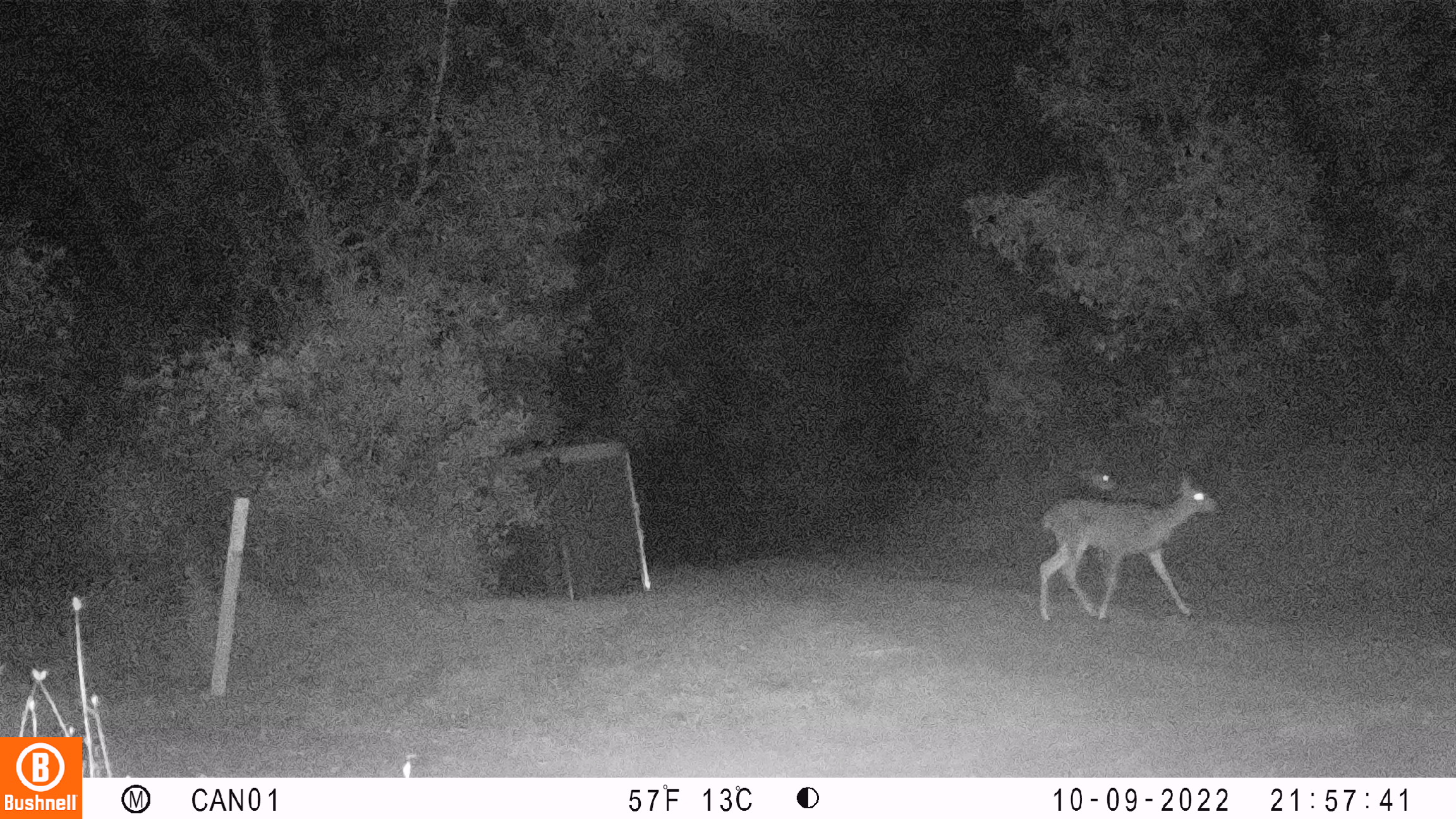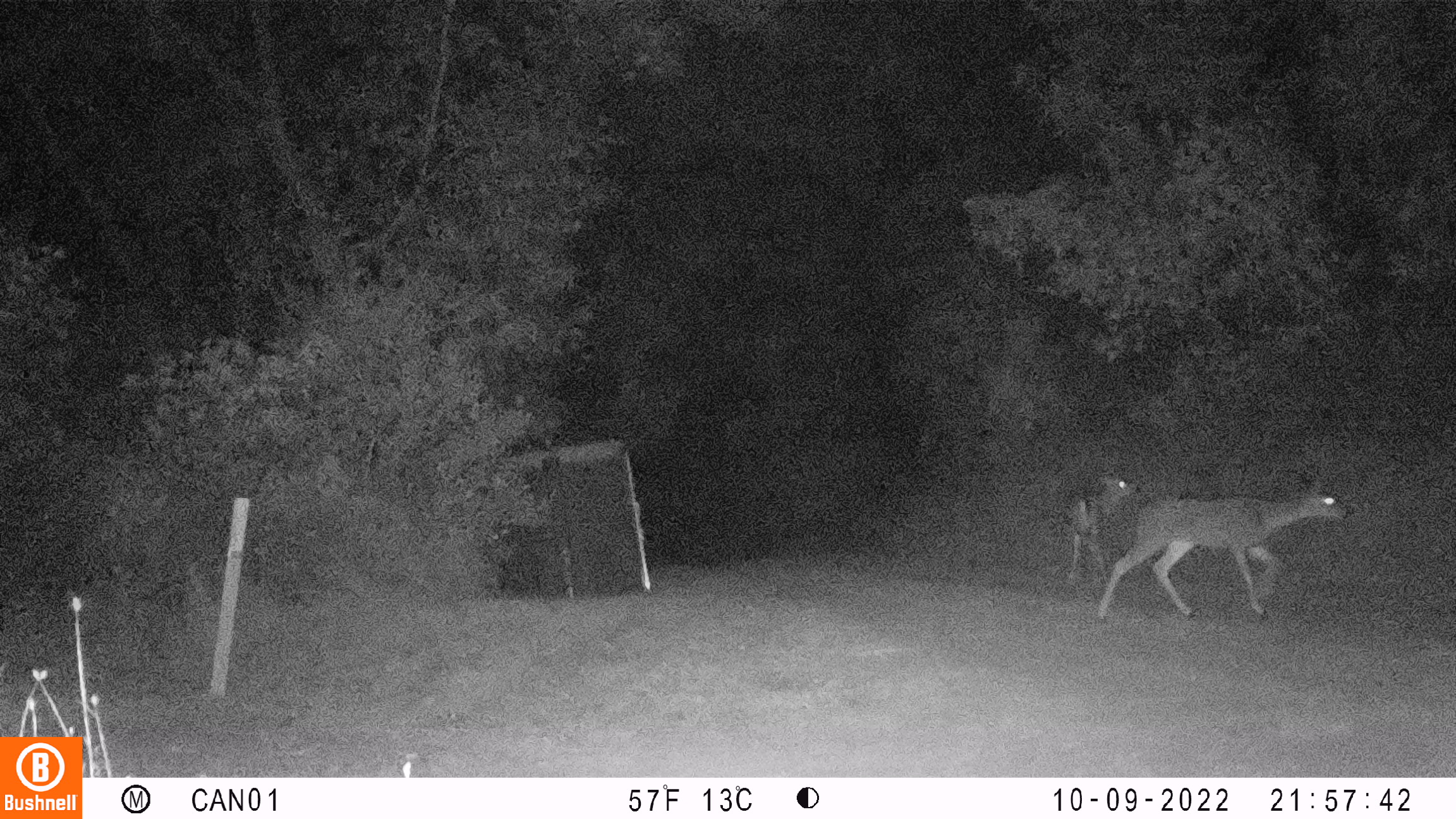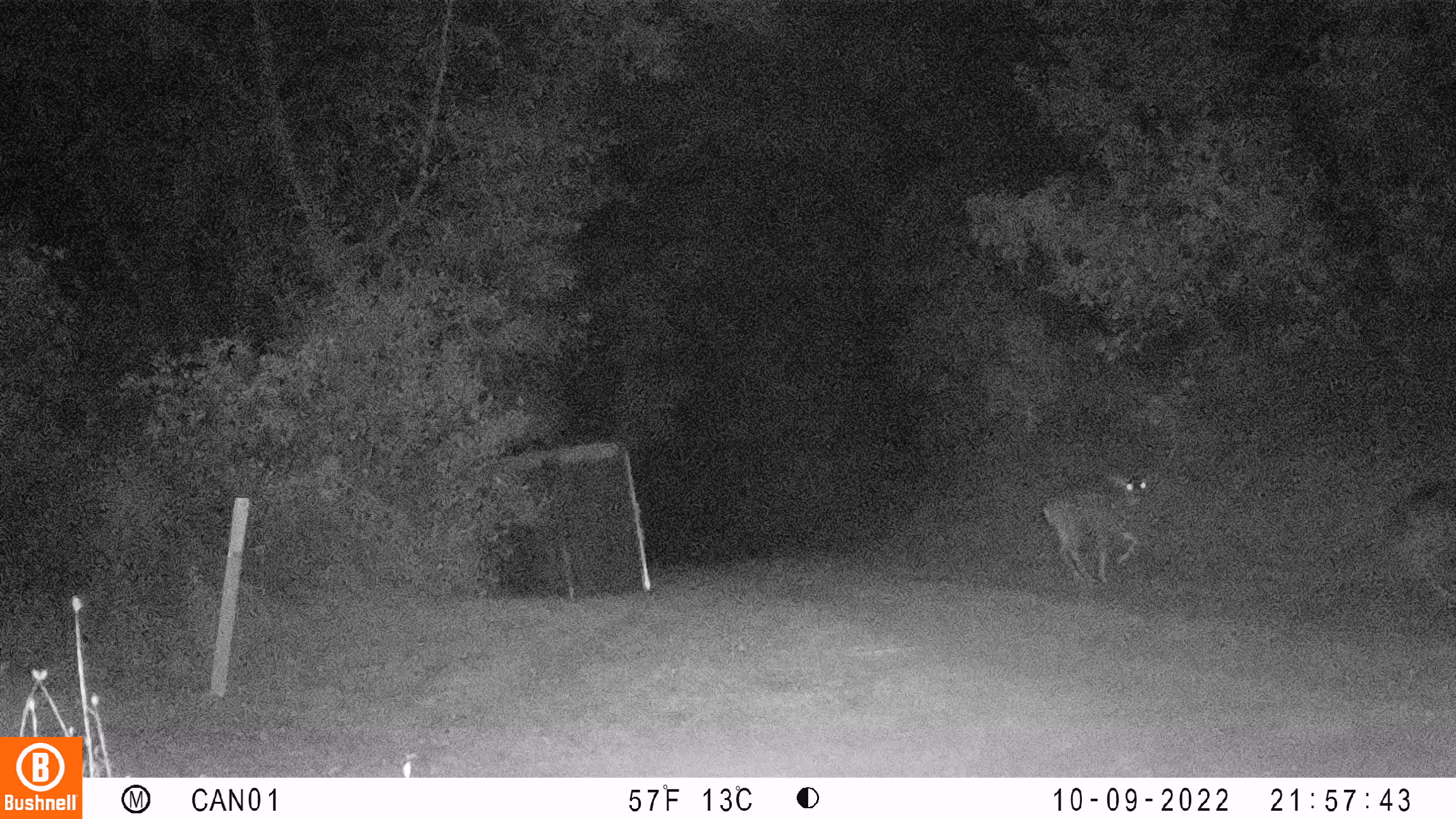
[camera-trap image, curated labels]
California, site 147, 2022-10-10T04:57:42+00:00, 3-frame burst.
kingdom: Animalia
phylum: Chordata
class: Mammalia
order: Artiodactyla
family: Cervidae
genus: Odocoileus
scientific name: Odocoileus hemionus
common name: mule deer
Mule deer (Odocoileus hemionus).